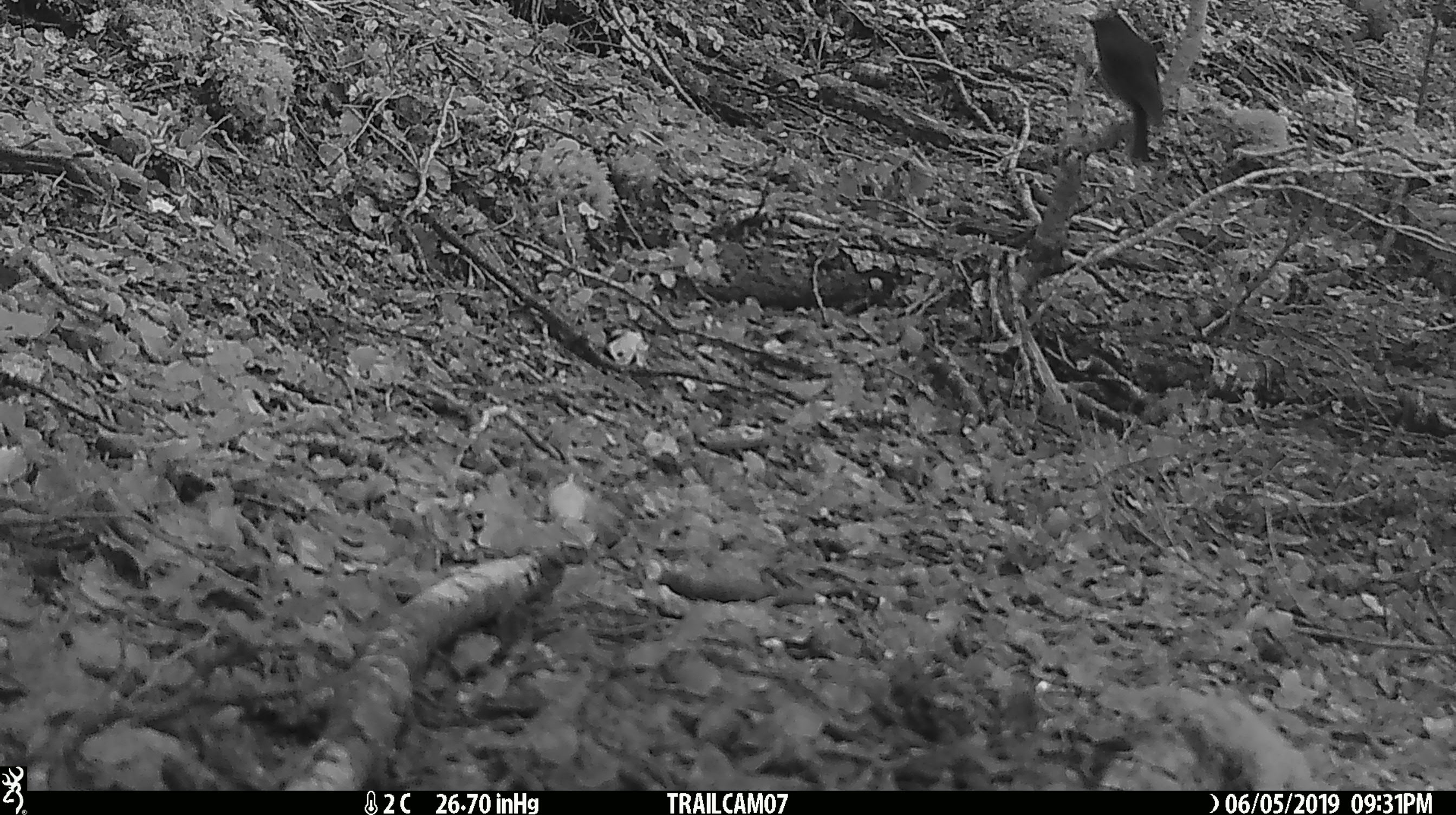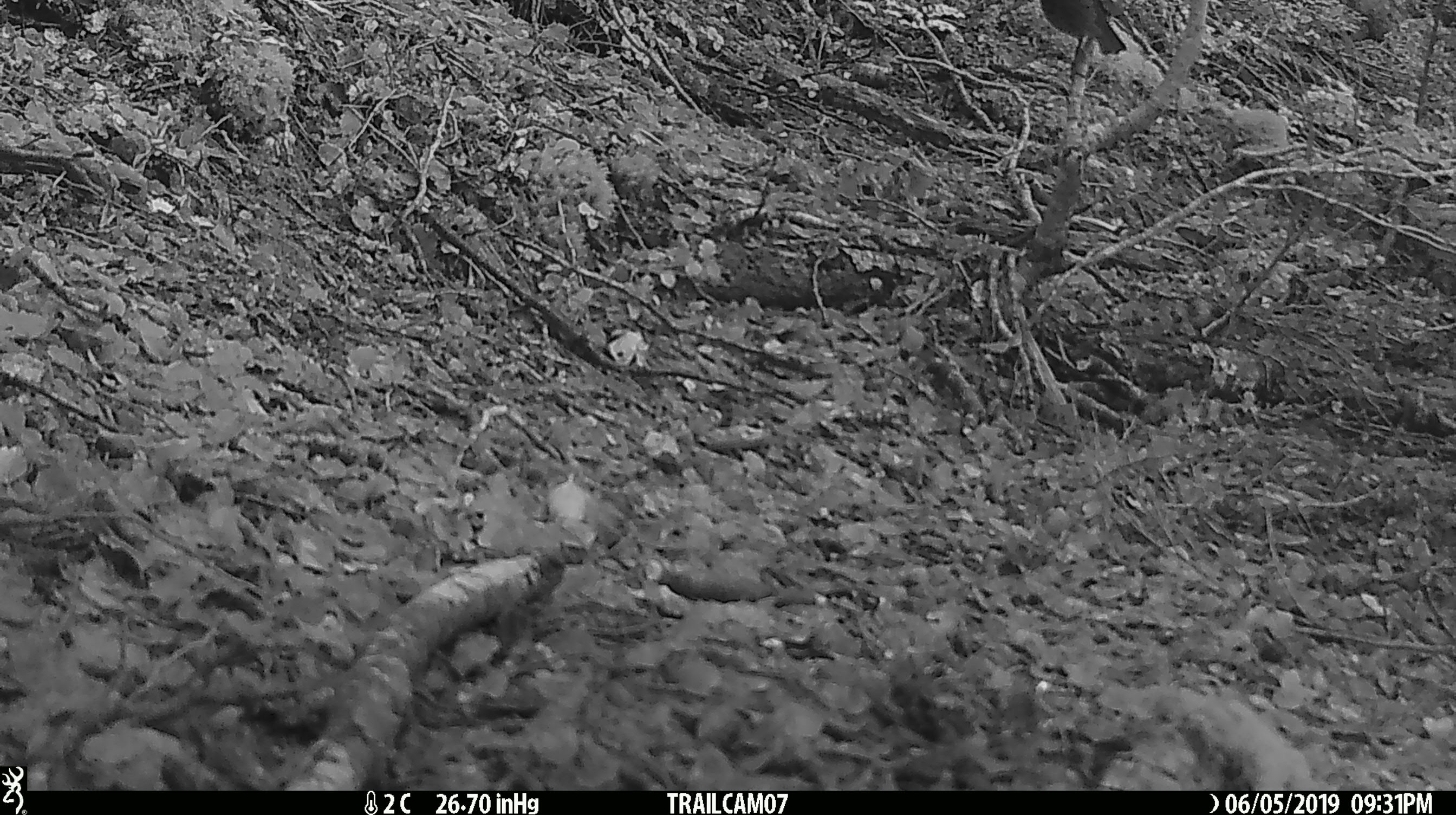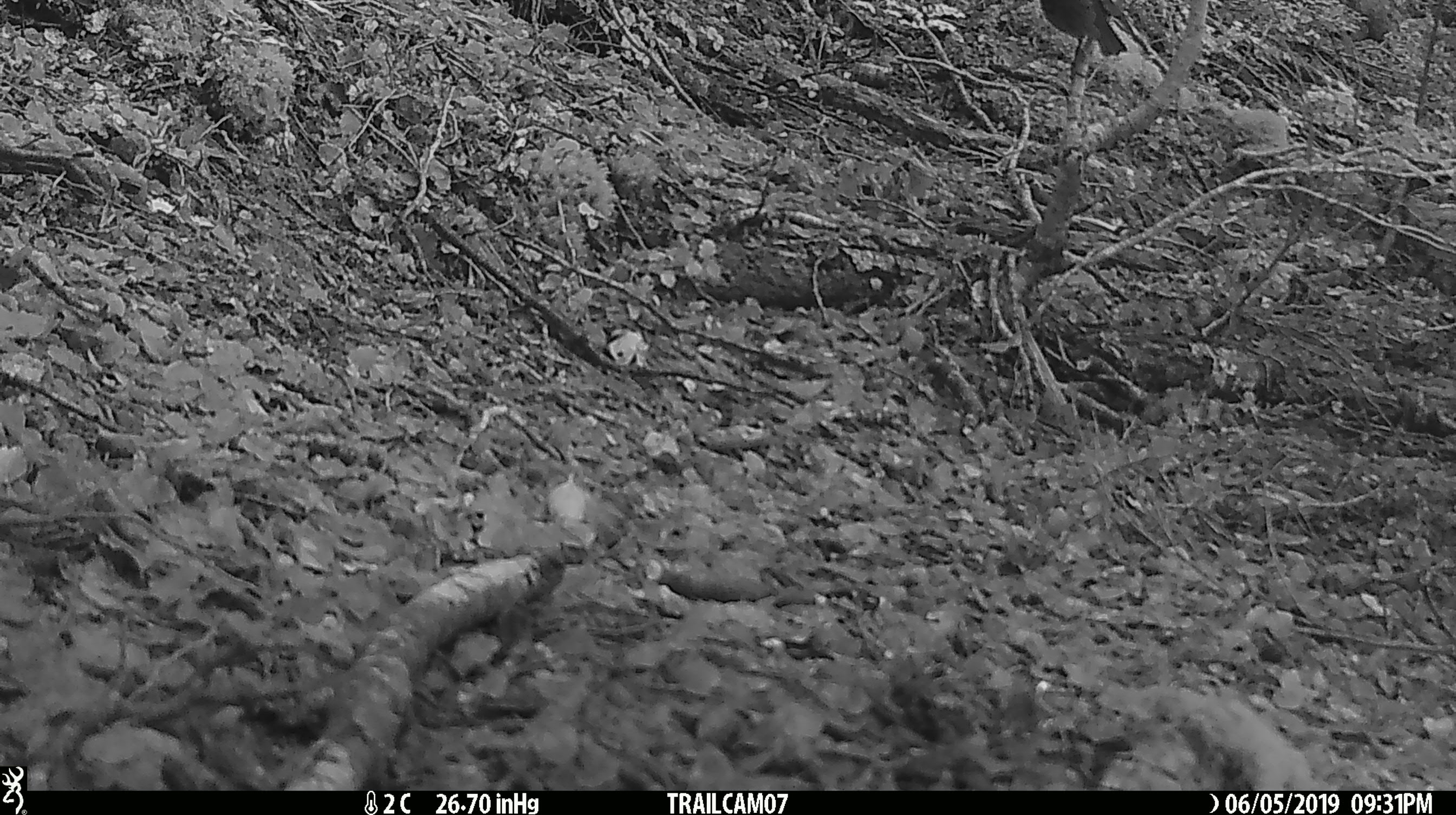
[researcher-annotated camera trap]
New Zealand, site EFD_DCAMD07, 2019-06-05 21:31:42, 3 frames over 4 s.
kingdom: Animalia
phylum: Chordata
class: Aves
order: Passeriformes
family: Turdidae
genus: Turdus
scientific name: Turdus merula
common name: eurasian blackbird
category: blackbird